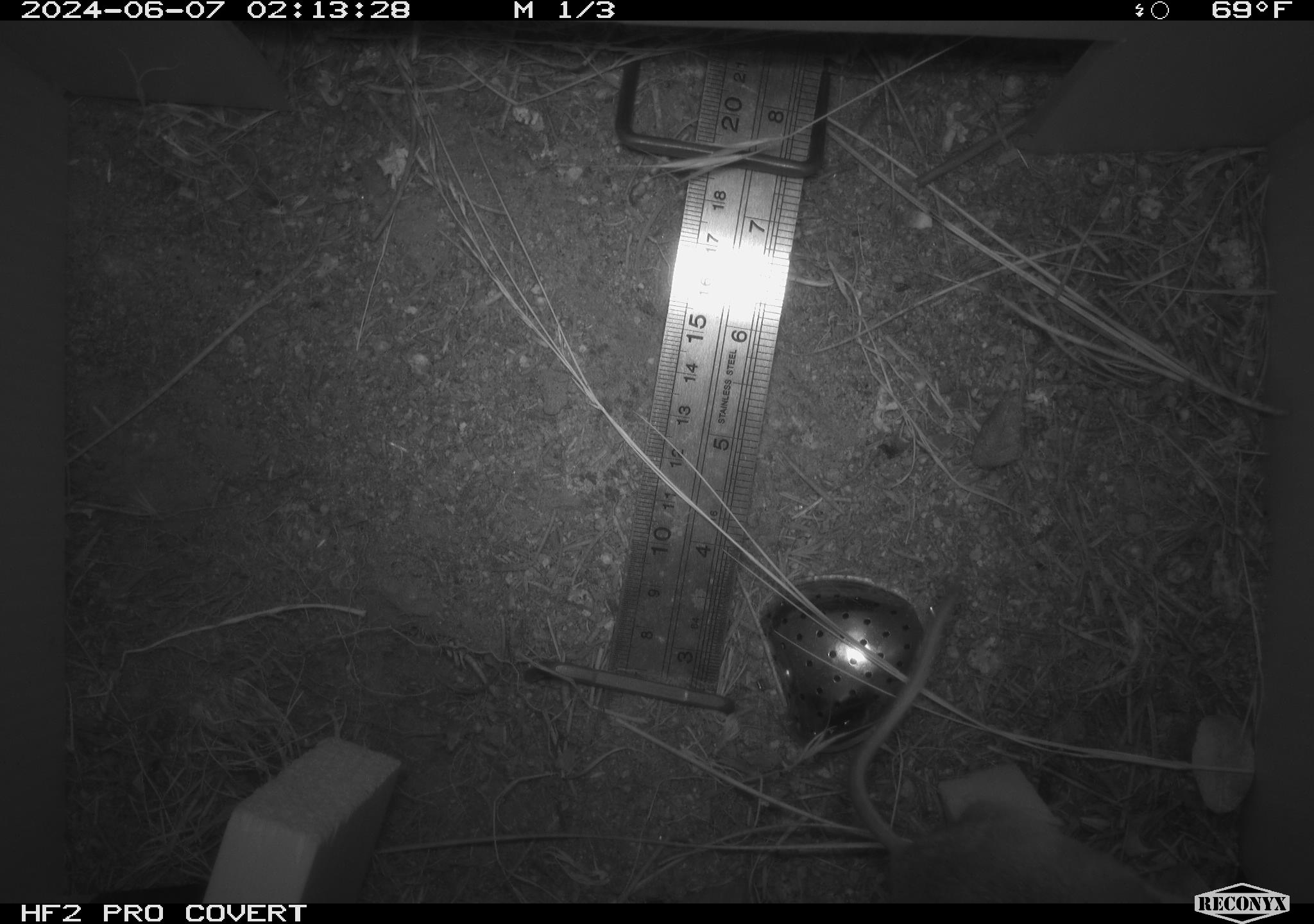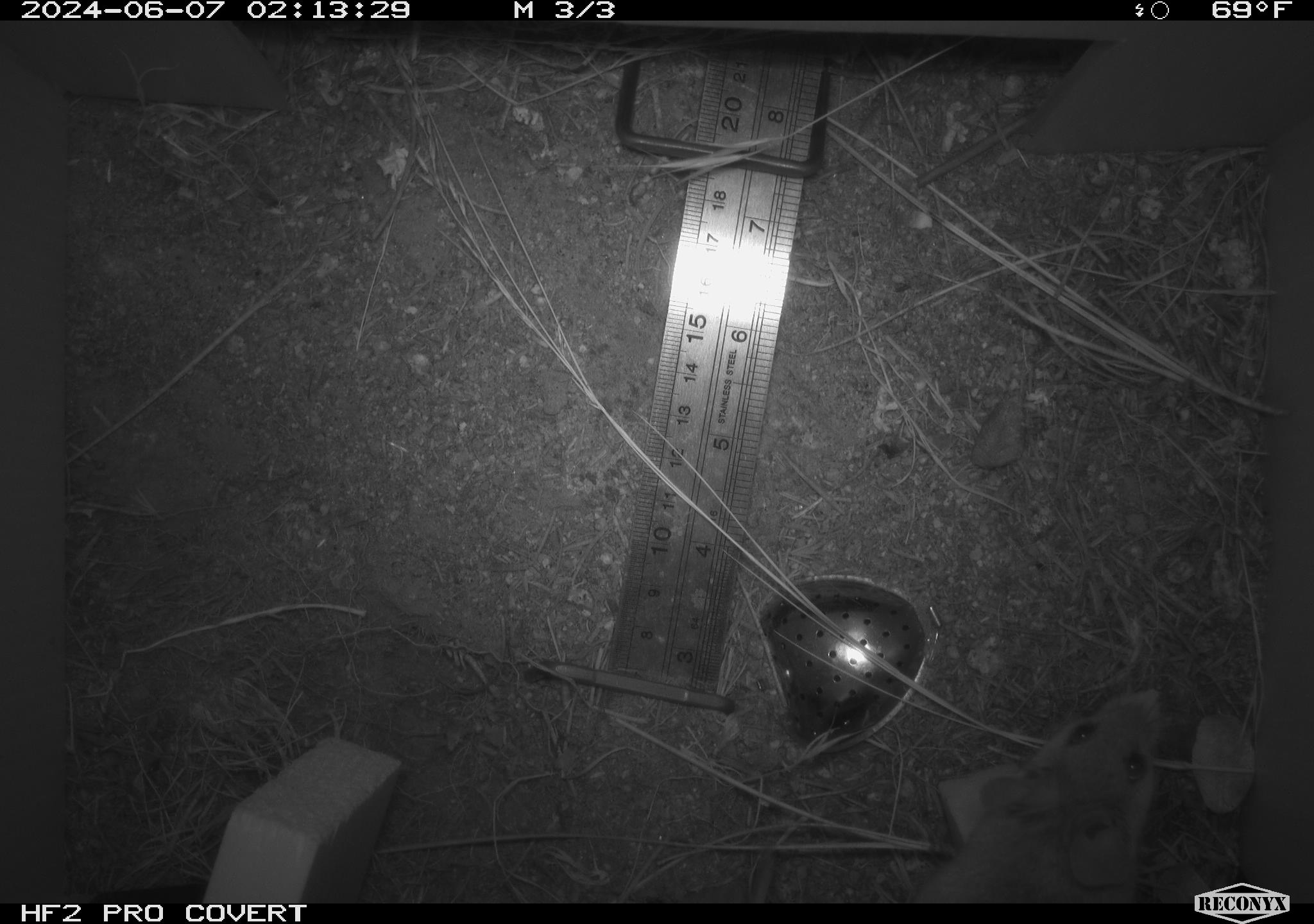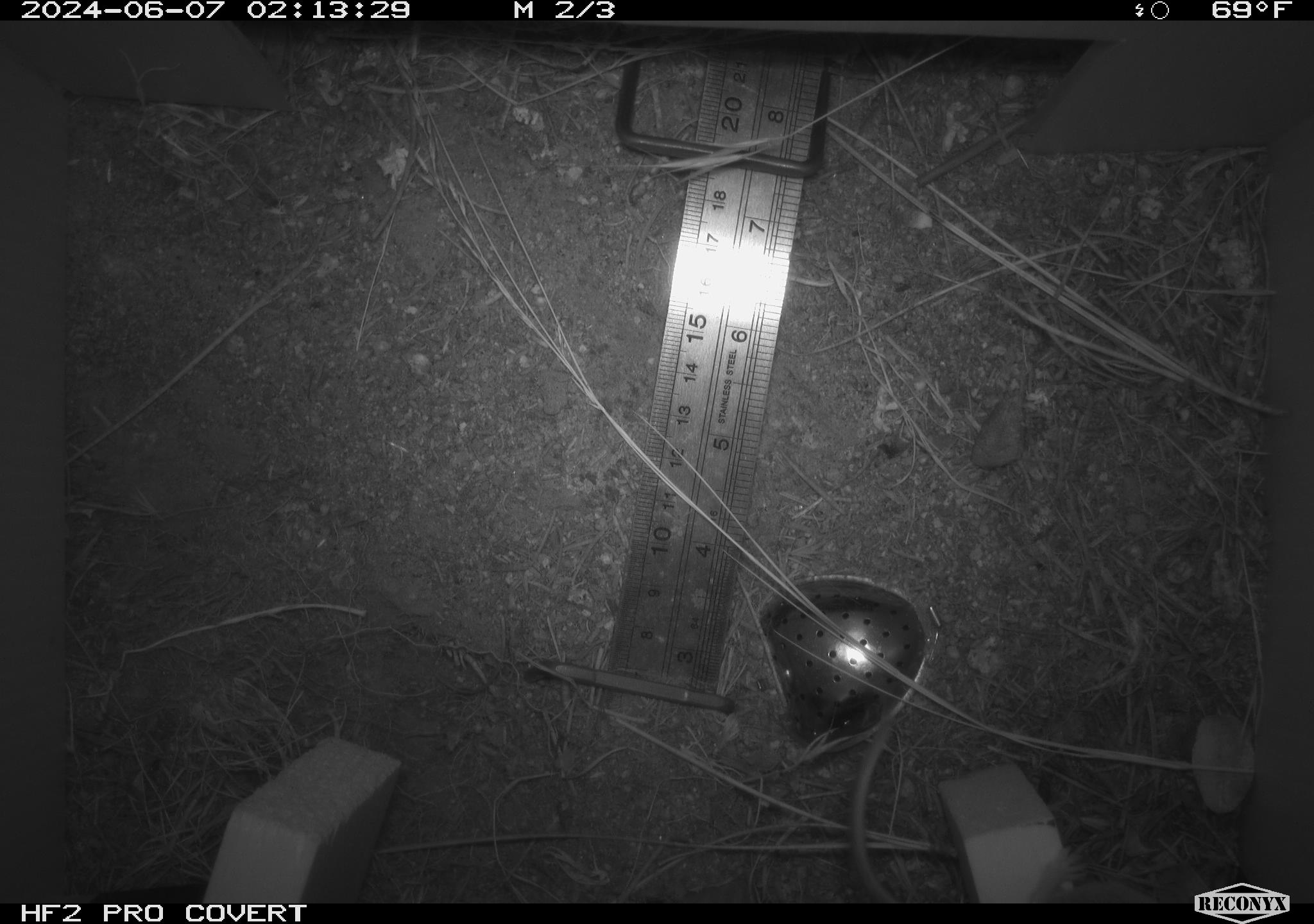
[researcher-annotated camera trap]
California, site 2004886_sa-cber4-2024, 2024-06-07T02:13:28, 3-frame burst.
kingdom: Animalia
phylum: Chordata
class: Mammalia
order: Rodentia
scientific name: Rodentia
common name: mouse species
Mouse species (Rodentia).